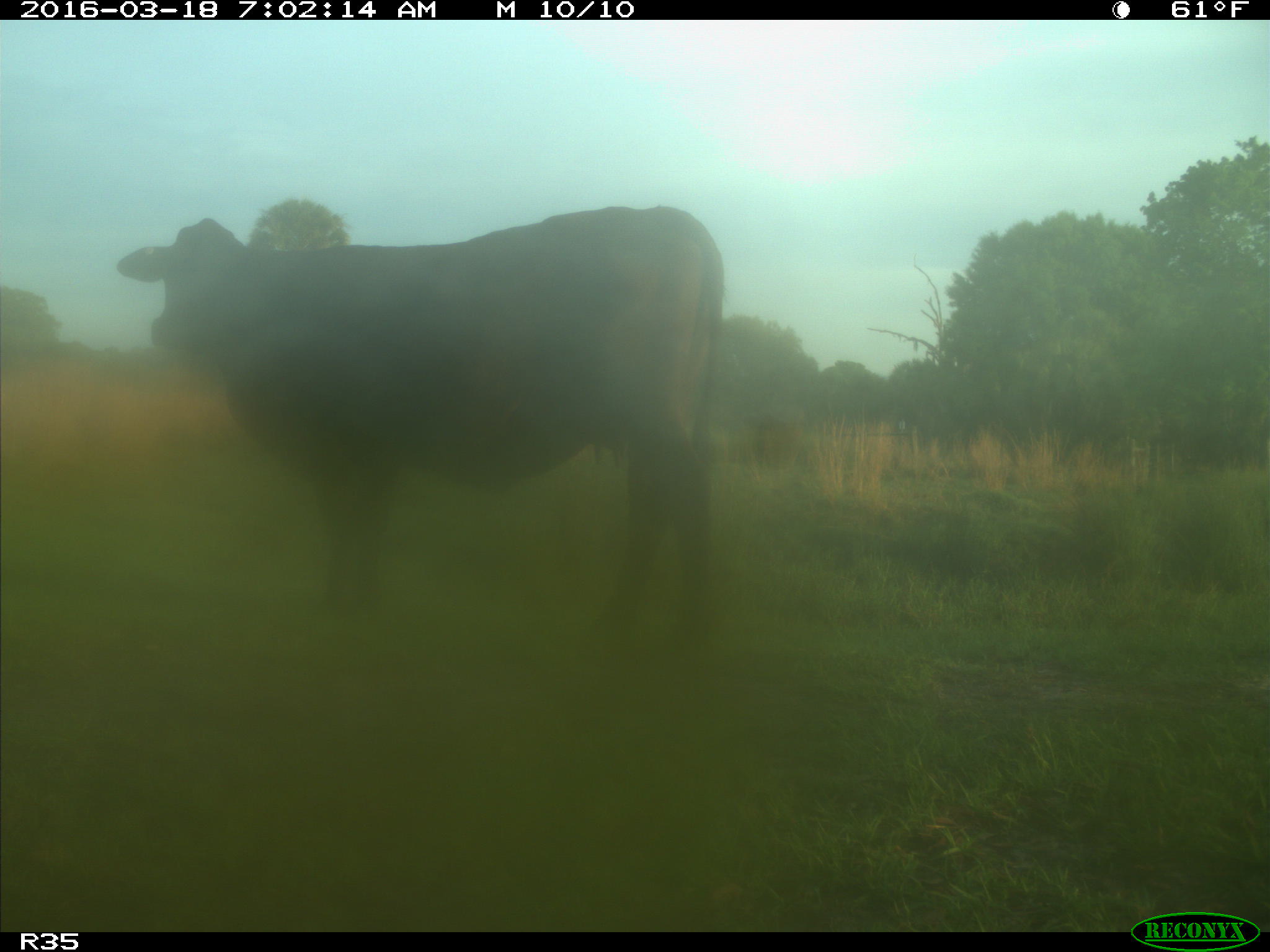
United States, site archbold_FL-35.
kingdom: Animalia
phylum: Chordata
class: Mammalia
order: Artiodactyla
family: Bovidae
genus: Bos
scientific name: Bos taurus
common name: domestic cow